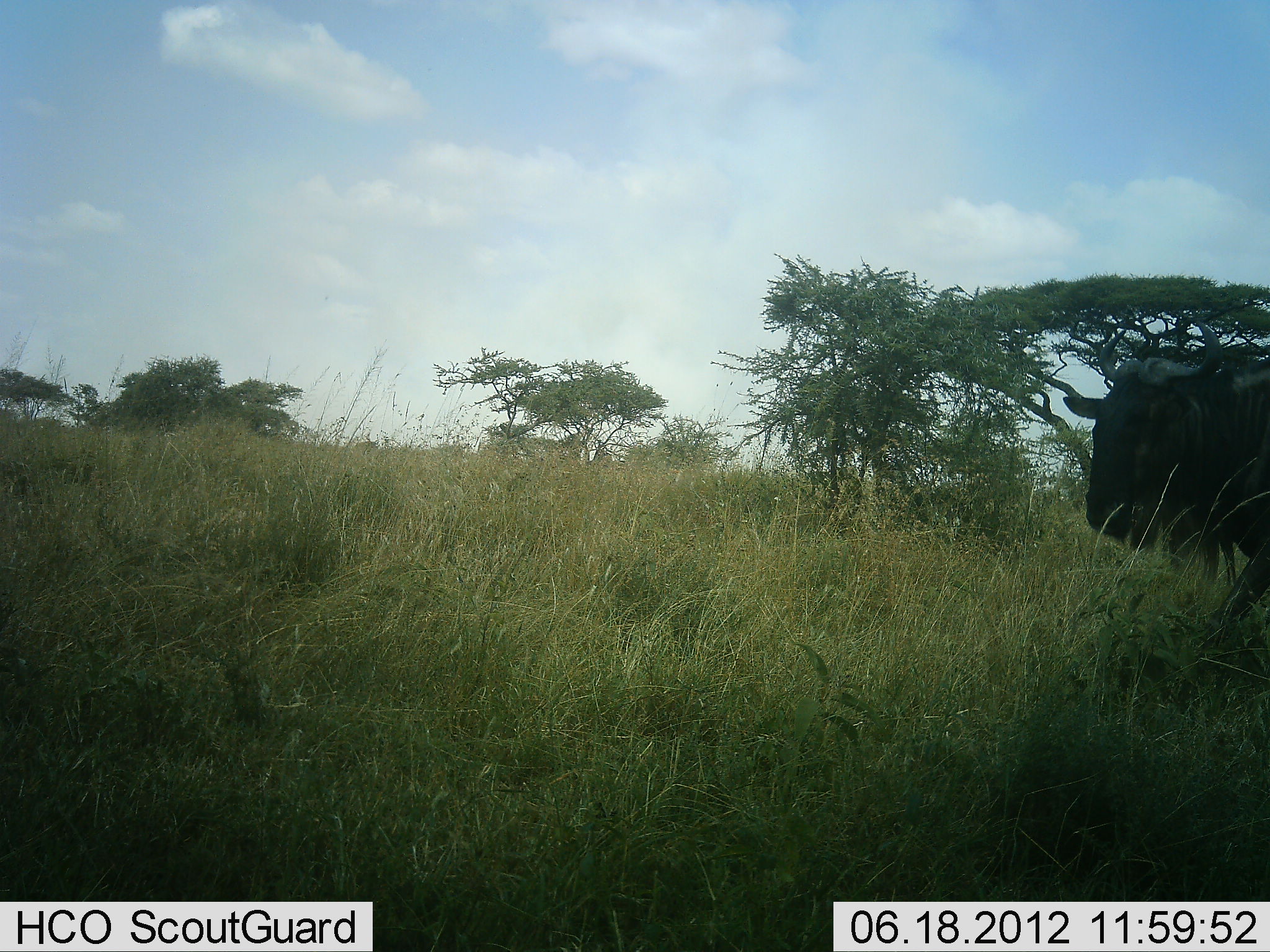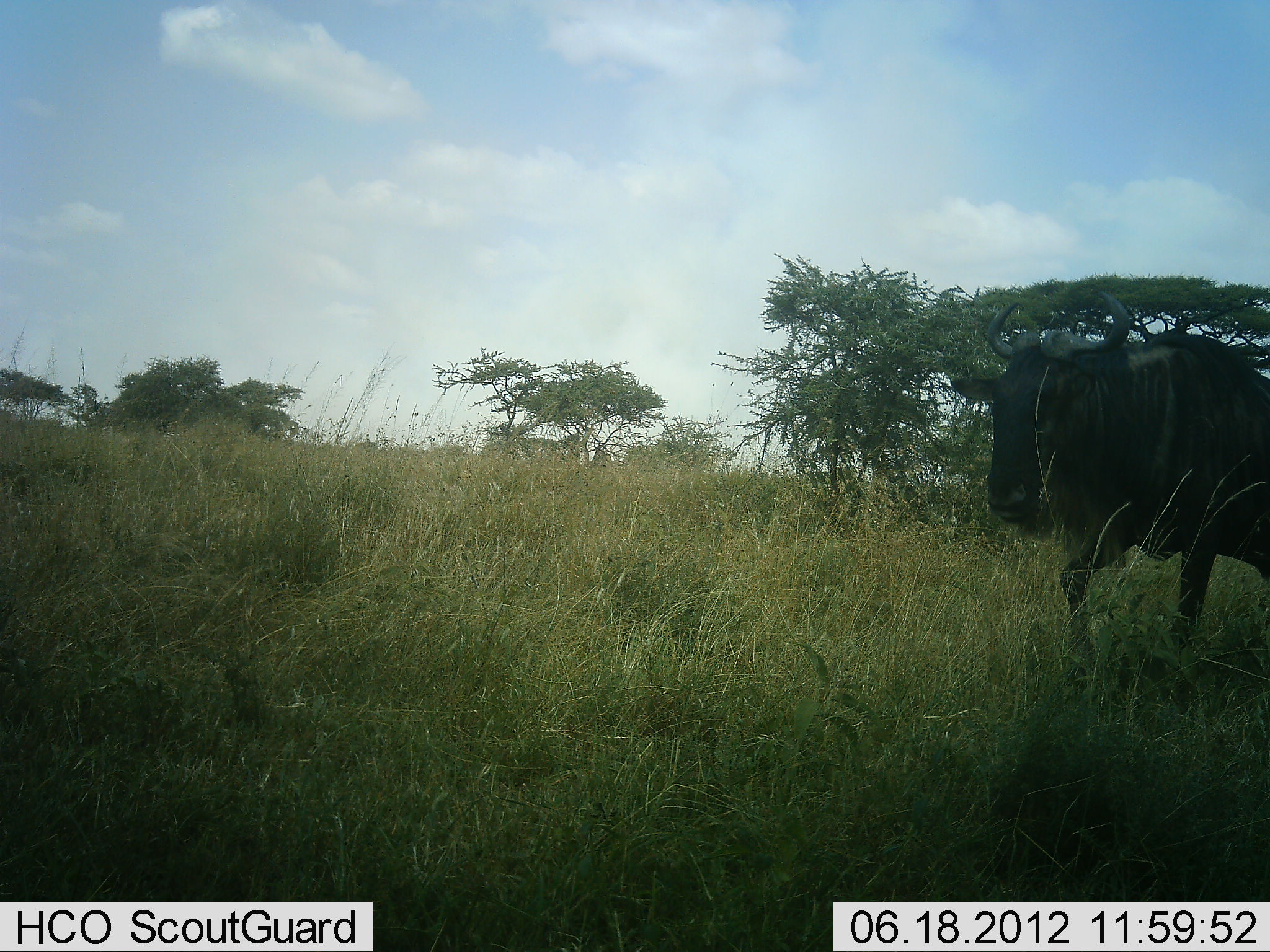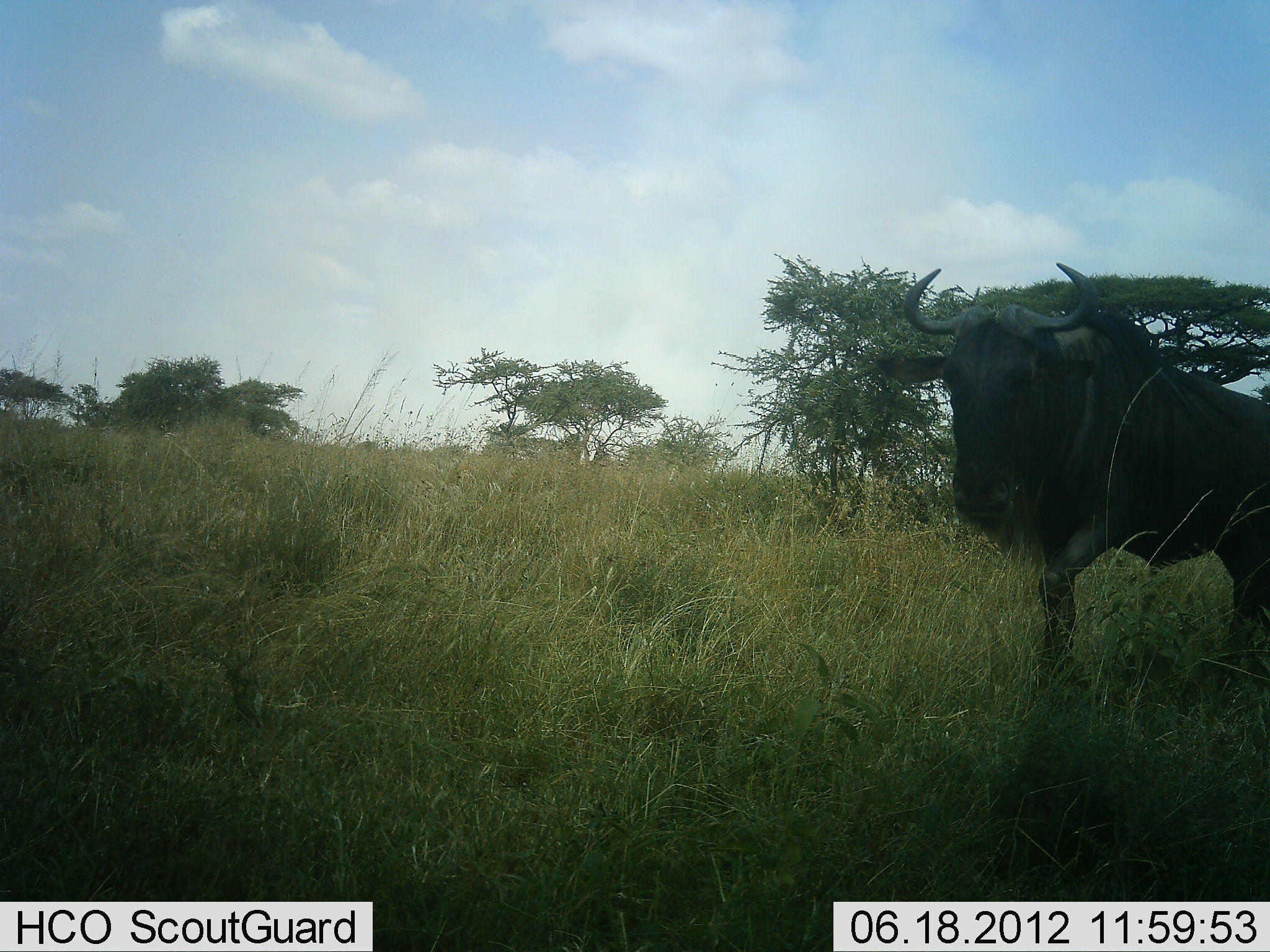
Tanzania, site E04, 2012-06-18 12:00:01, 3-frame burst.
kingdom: Animalia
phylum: Chordata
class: Mammalia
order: Artiodactyla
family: Bovidae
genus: Connochaetes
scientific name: Connochaetes taurinus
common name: blue wildebeest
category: wildebeest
Wildebeest (blue wildebeest) (Connochaetes taurinus), count 1. Behavior (volunteer vote fractions): standing 0%, resting 0%, moving 100%, interacting 0%. Young present (vote fraction): 0%. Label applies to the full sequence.